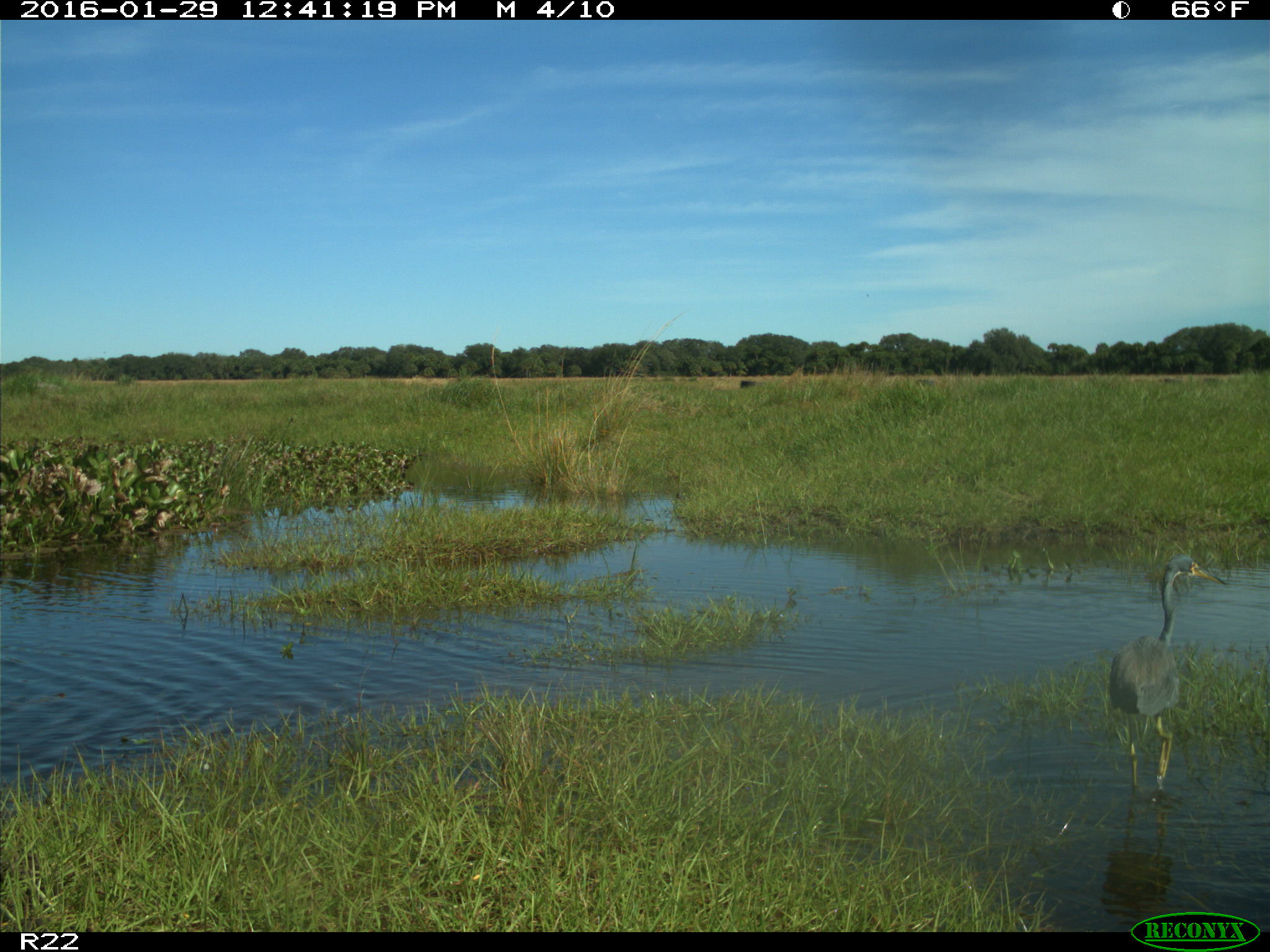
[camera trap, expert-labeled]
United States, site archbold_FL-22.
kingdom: Animalia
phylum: Chordata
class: Aves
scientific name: Aves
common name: birds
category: unidentified bird